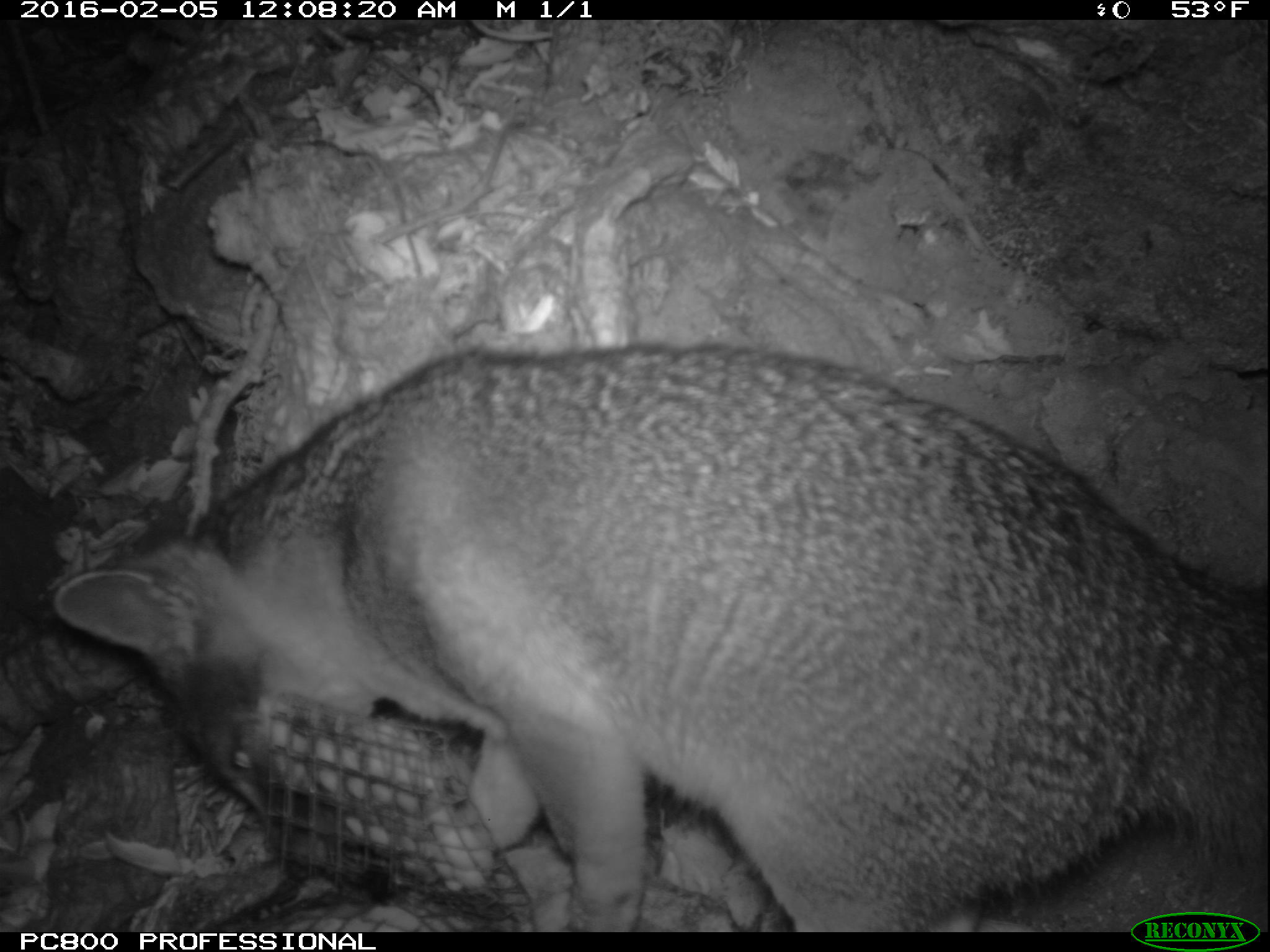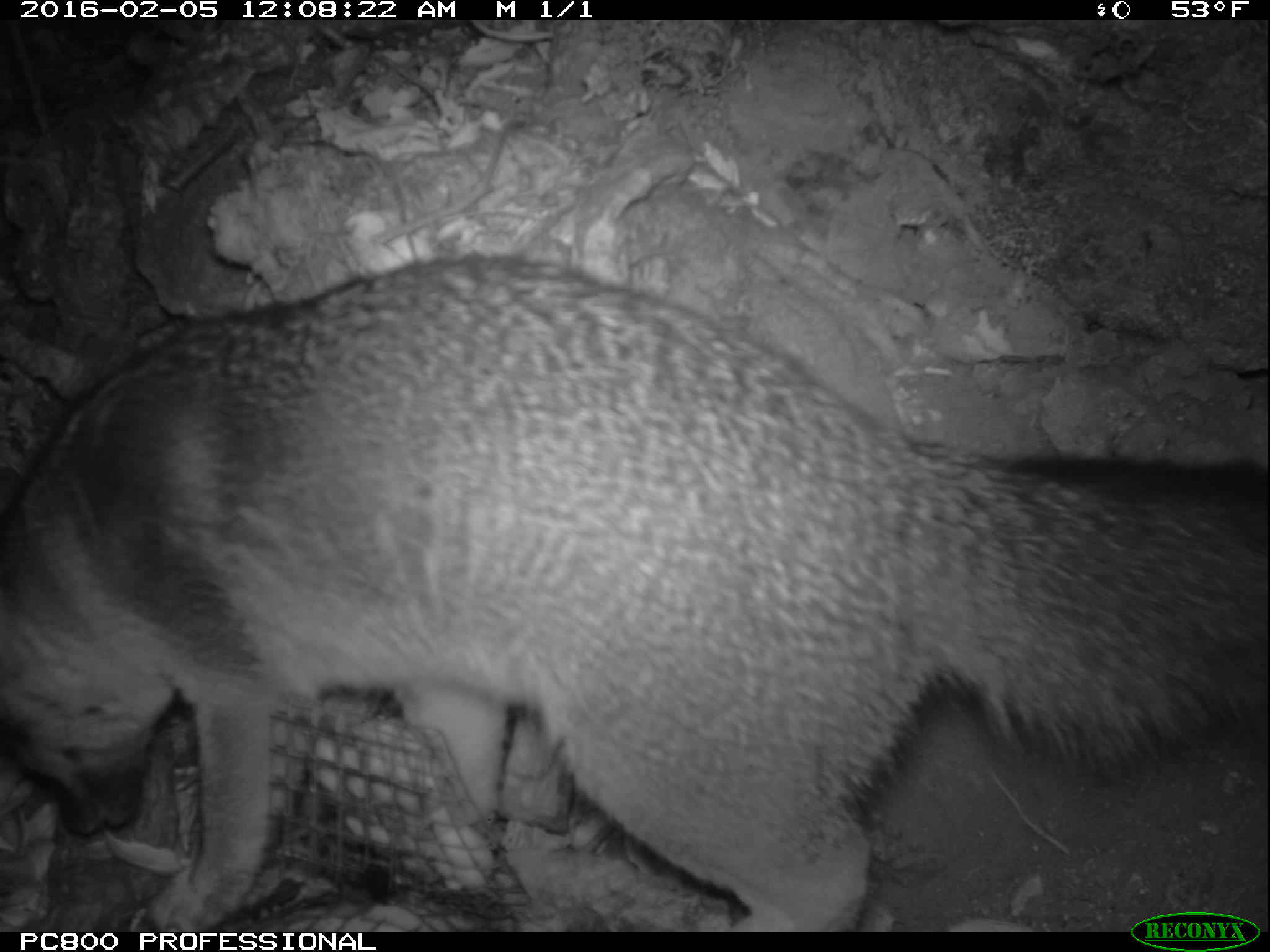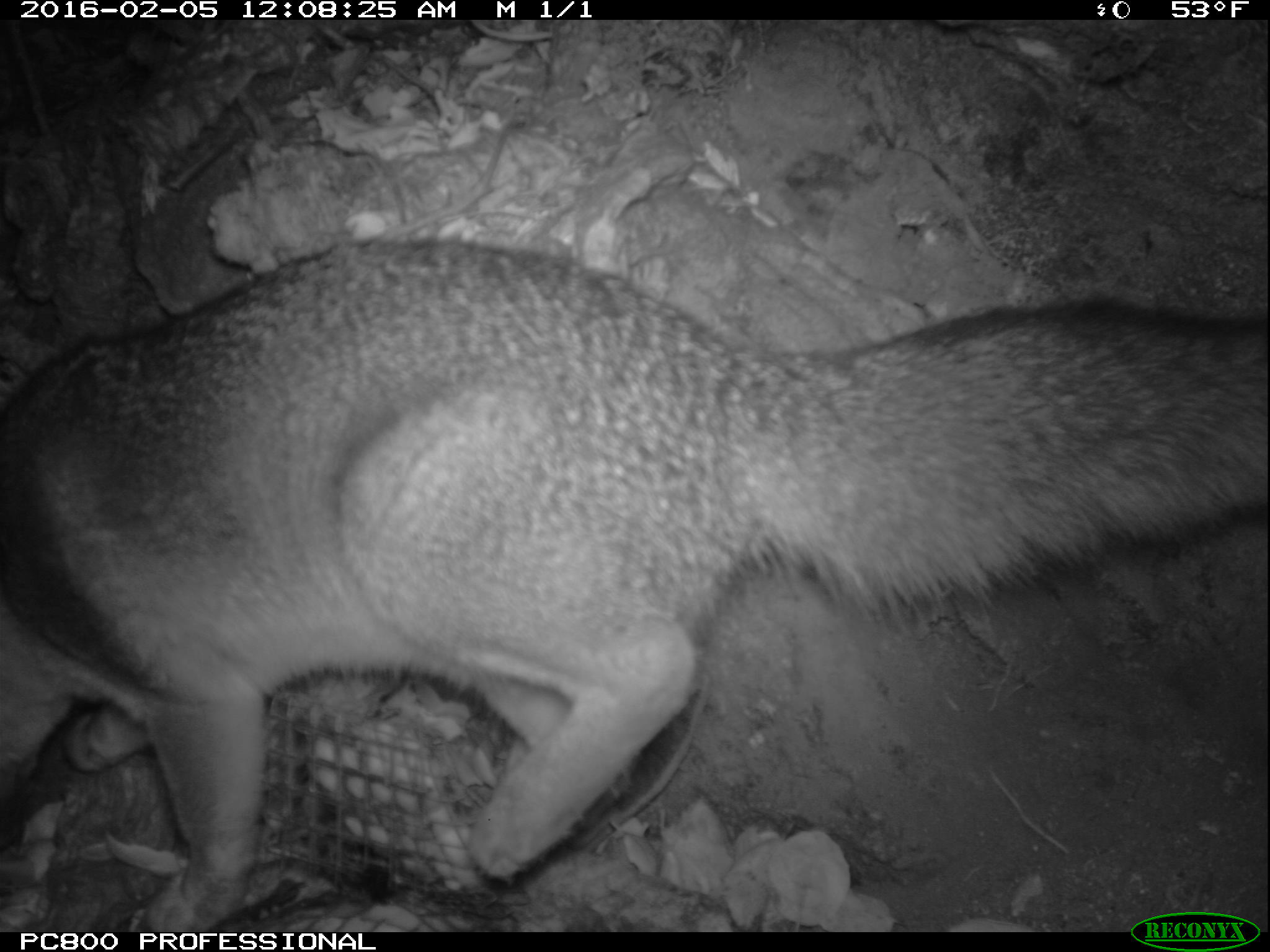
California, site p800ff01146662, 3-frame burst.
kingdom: Animalia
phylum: Chordata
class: Mammalia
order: Carnivora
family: Canidae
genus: Urocyon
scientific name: Urocyon littoralis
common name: island fox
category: fox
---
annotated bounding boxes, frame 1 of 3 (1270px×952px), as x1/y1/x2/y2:
fox: 50/343/1269/931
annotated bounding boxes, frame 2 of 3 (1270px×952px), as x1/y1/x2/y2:
fox: 0/251/1269/932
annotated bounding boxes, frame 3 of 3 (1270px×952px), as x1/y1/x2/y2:
fox: 0/239/1268/932